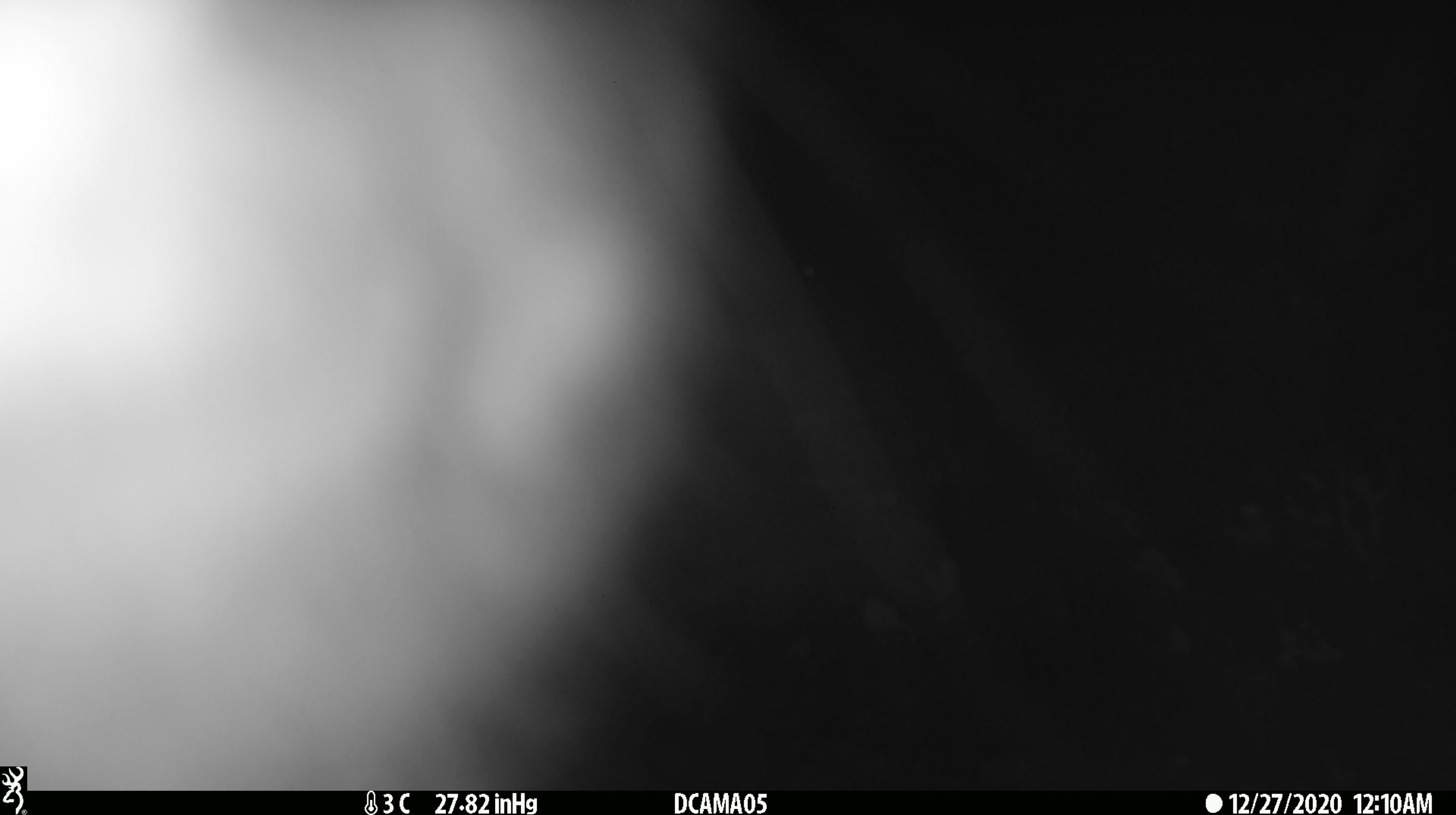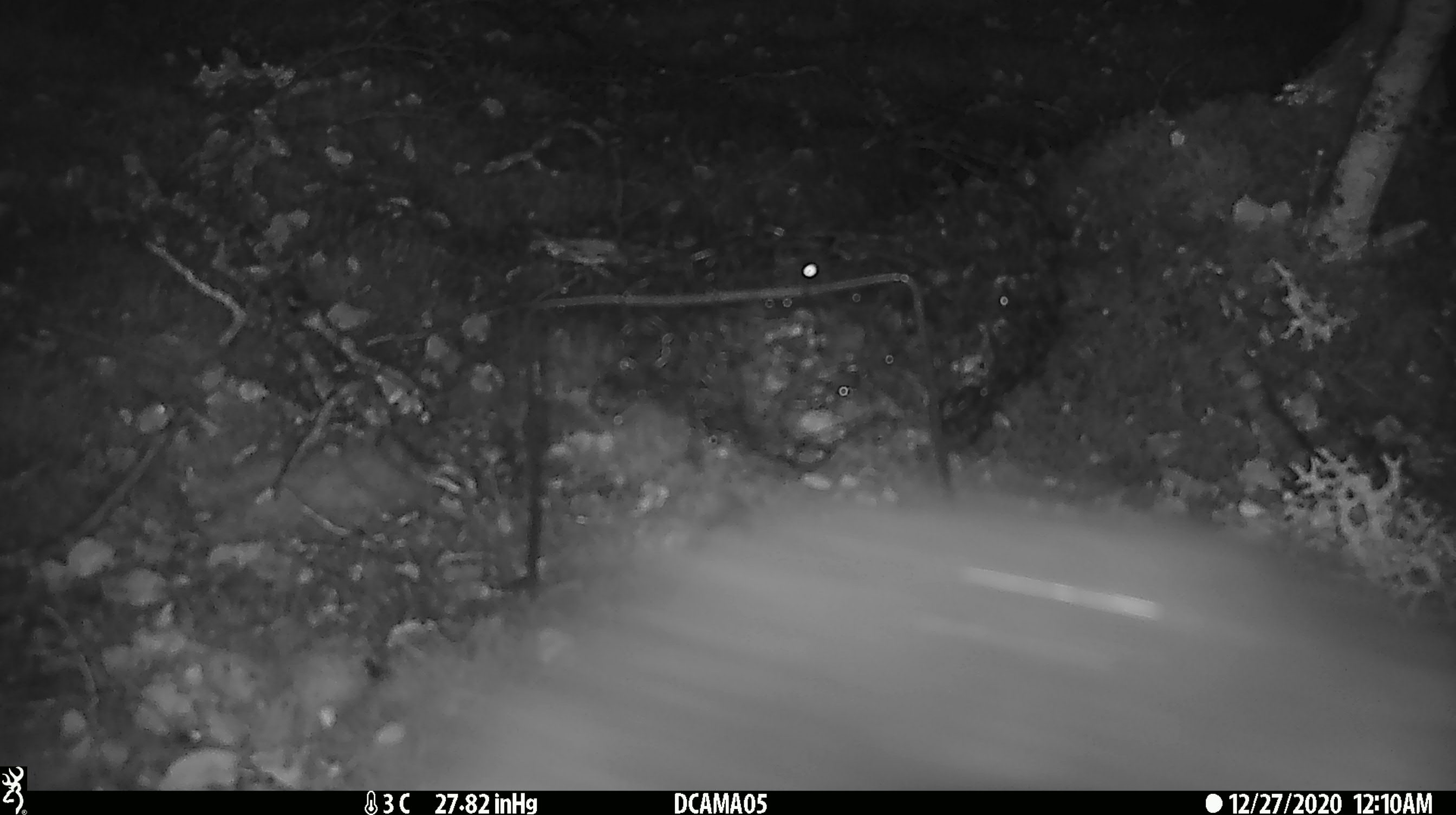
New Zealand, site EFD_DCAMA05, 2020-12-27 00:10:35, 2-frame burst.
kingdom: Animalia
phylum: Chordata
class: Mammalia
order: Diprotodontia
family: Phalangeridae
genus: Trichosurus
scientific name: Trichosurus vulpecula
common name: common brushtail possum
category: possum